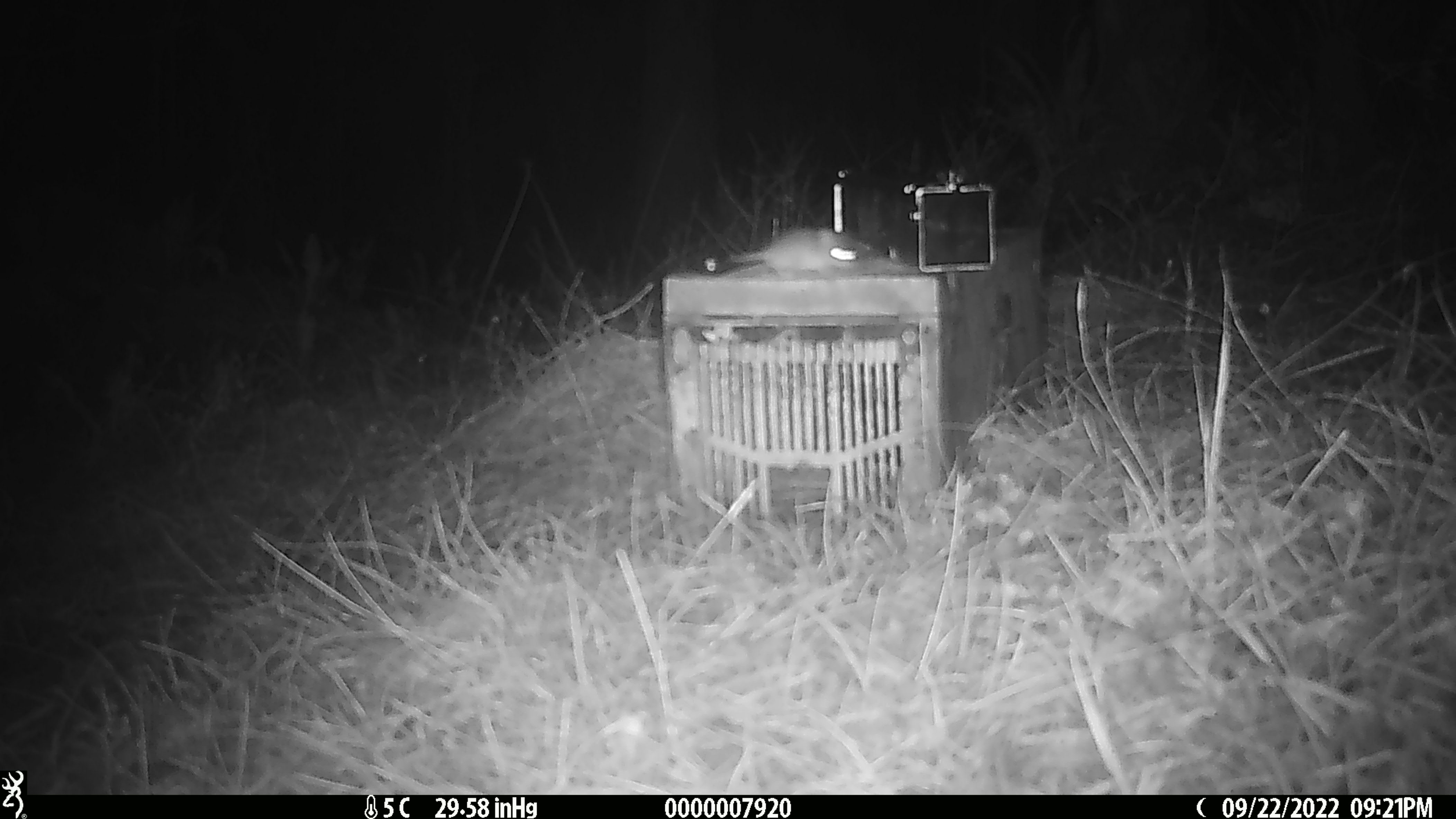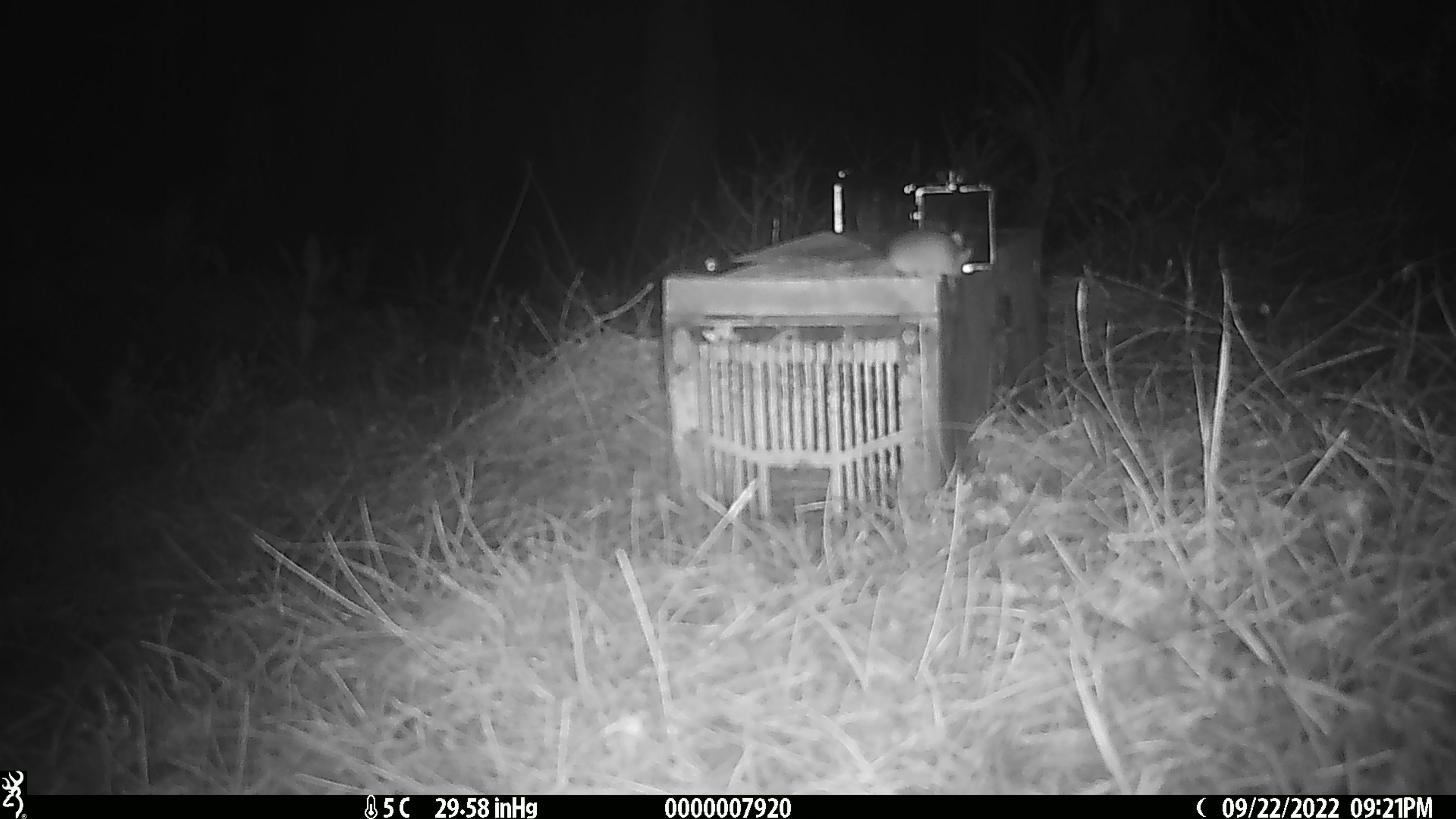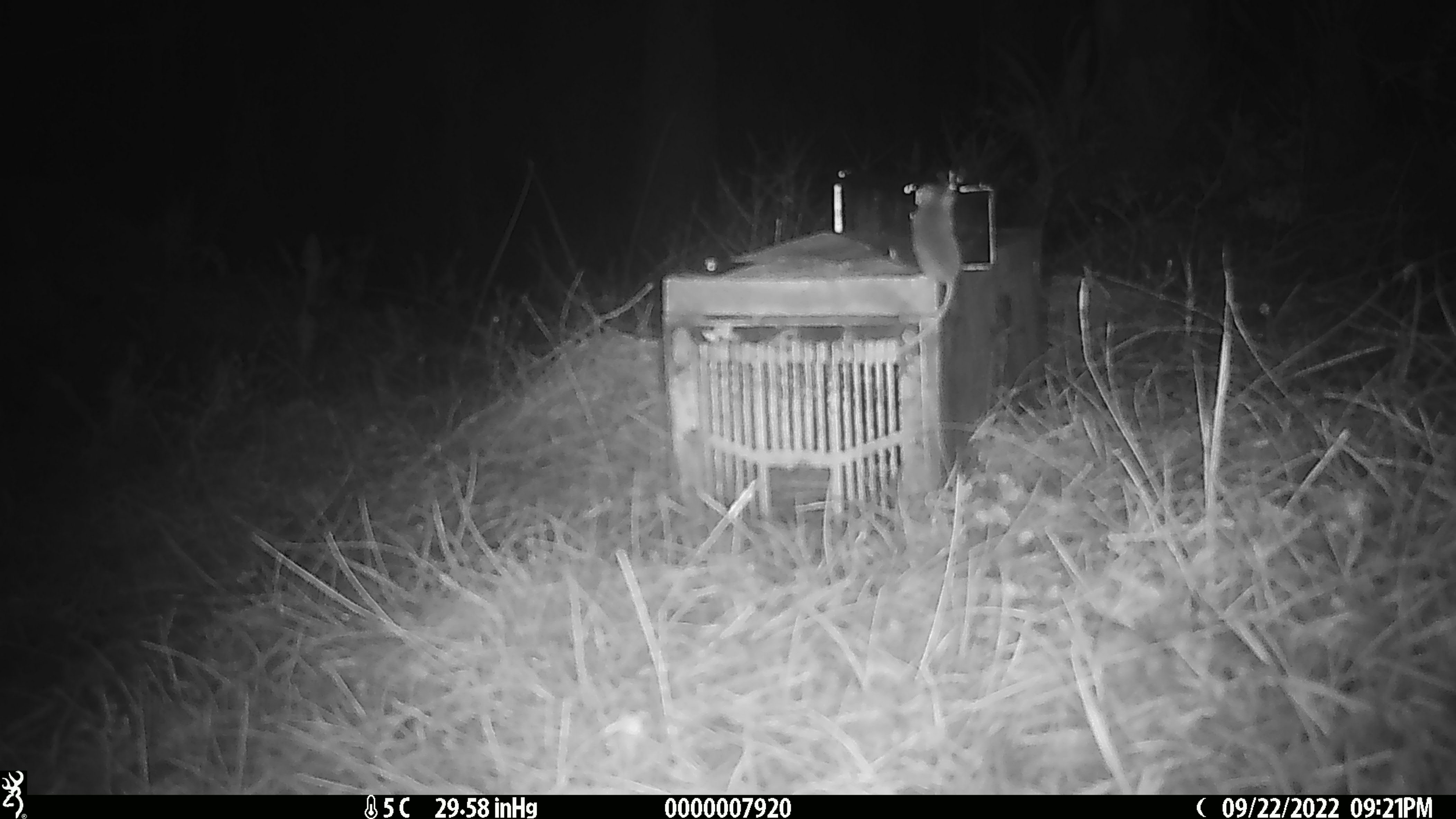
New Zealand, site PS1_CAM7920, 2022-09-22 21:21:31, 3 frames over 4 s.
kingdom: Animalia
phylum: Chordata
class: Mammalia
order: Rodentia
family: Muridae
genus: Mus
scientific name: Mus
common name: mouse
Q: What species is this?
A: Mouse (Mus).